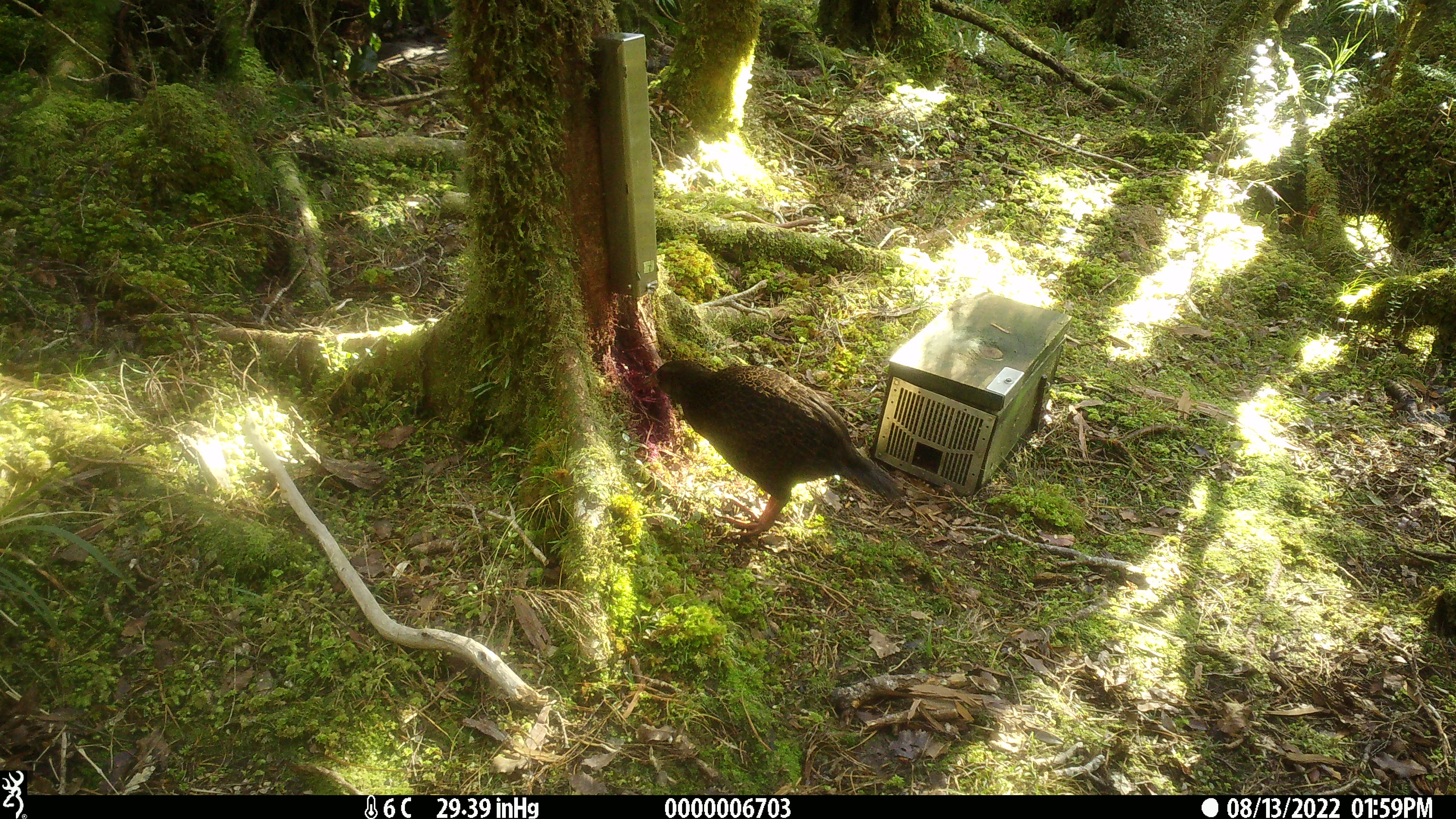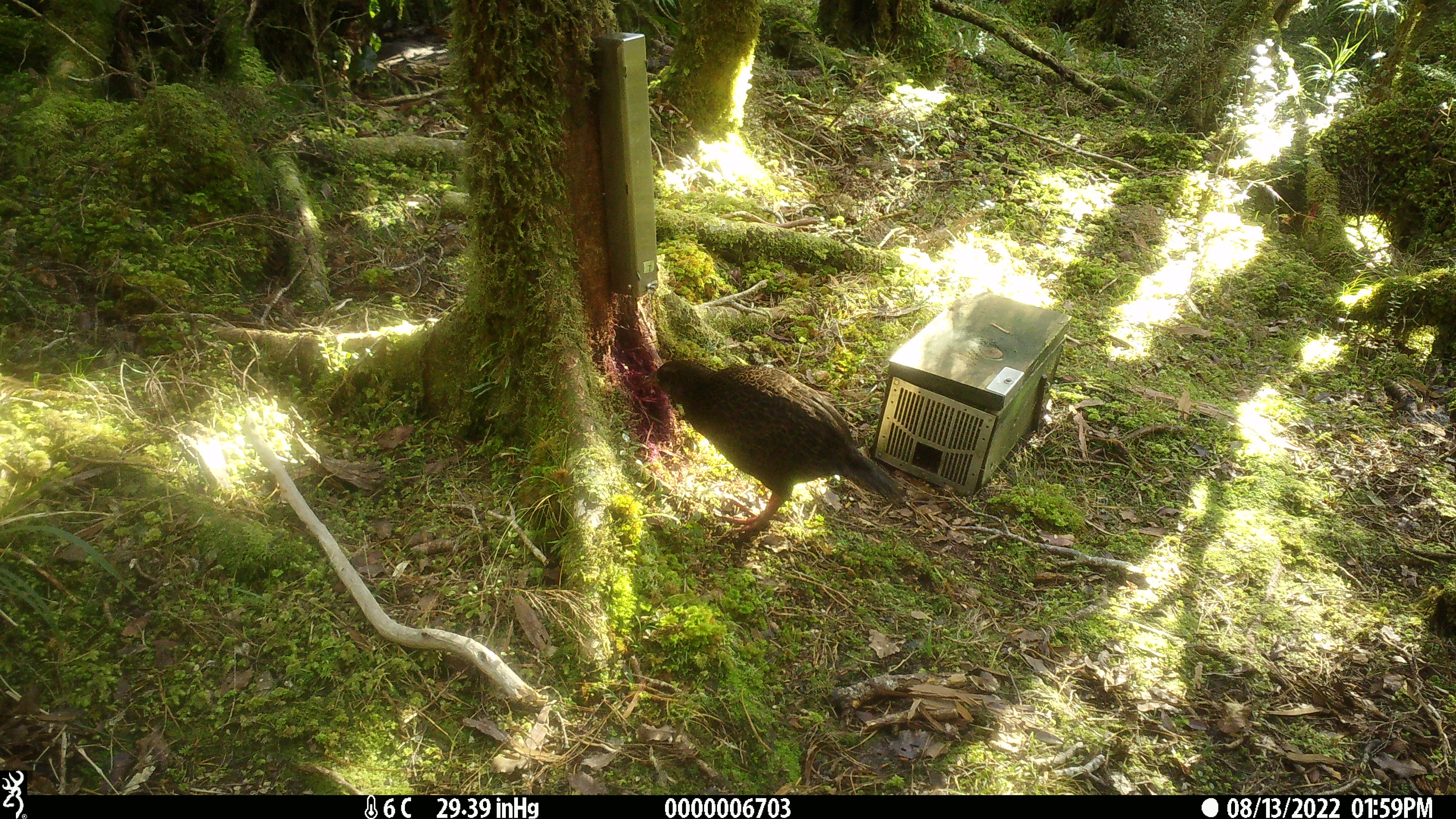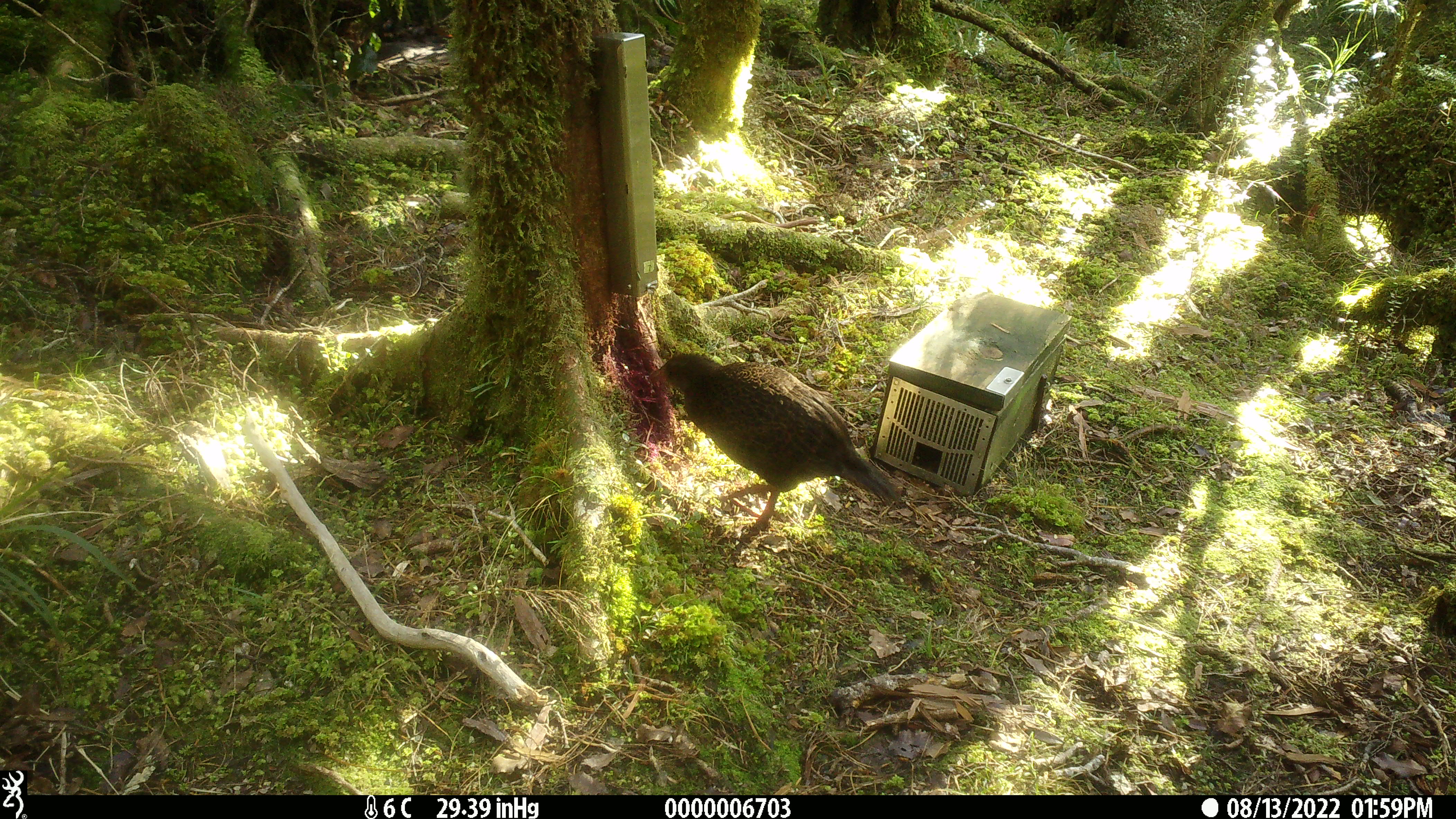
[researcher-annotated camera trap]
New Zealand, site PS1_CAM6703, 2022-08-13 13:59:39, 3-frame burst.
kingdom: Animalia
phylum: Chordata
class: Aves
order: Gruiformes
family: Rallidae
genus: Gallirallus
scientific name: Gallirallus australis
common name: weka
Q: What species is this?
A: Weka (Gallirallus australis).